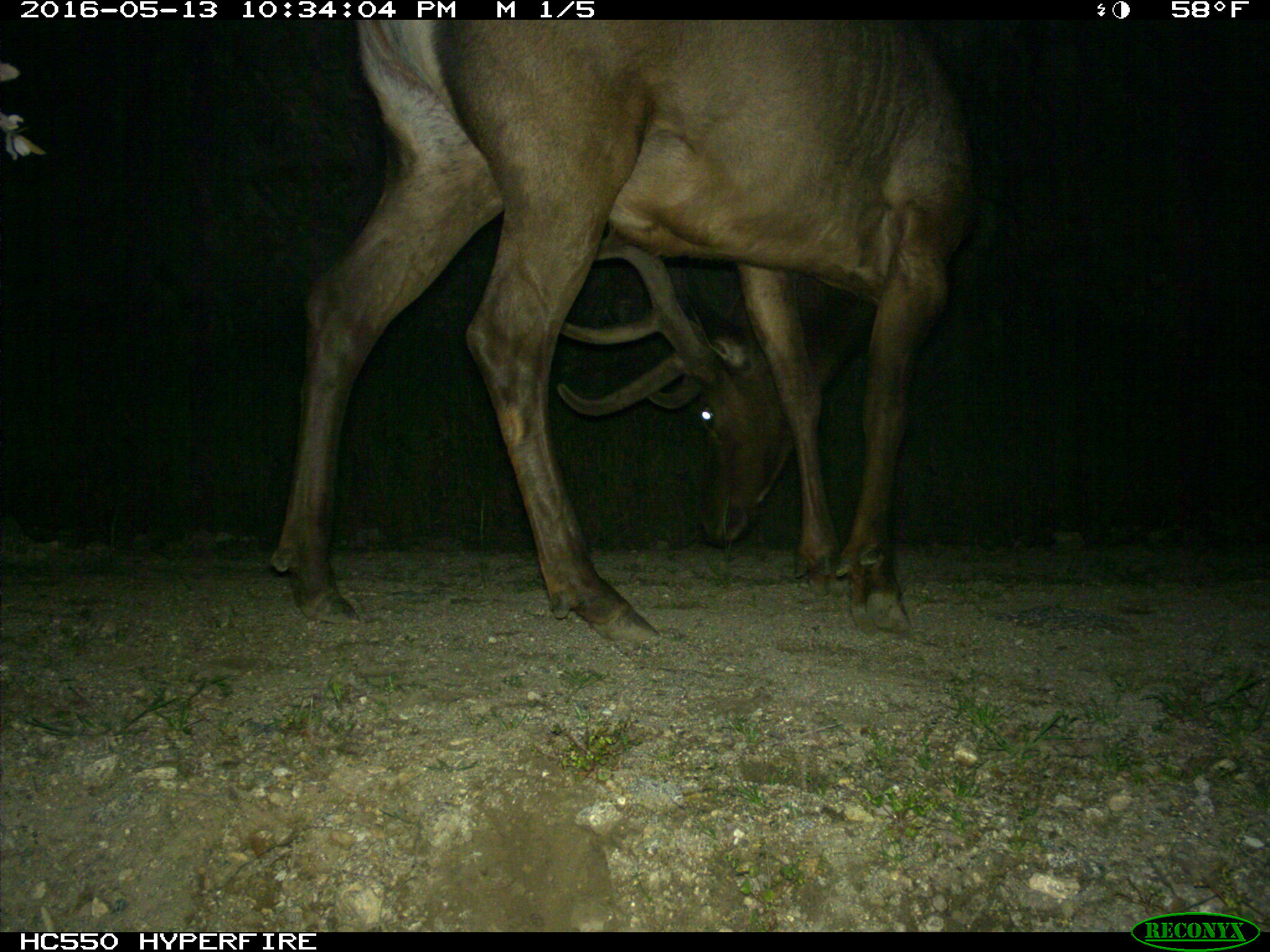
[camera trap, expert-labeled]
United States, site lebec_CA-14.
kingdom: Animalia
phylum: Chordata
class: Mammalia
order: Artiodactyla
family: Cervidae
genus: Cervus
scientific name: Cervus canadensis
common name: elk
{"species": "Cervus canadensis (elk)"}